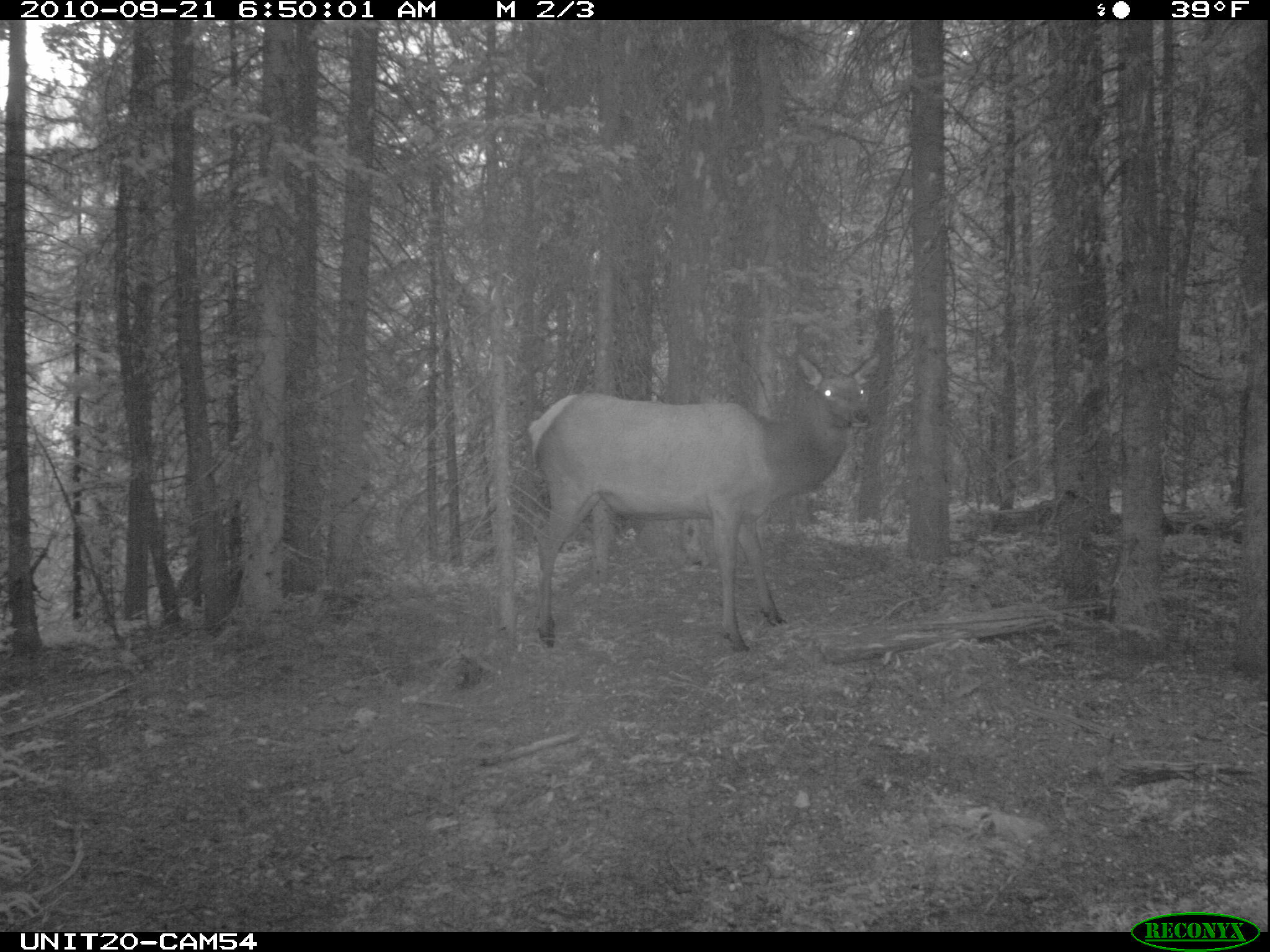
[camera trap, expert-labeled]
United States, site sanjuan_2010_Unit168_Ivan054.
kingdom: Animalia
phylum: Chordata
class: Mammalia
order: Artiodactyla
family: Cervidae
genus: Cervus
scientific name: Cervus elaphus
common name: red deer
Cervus elaphus (red deer).